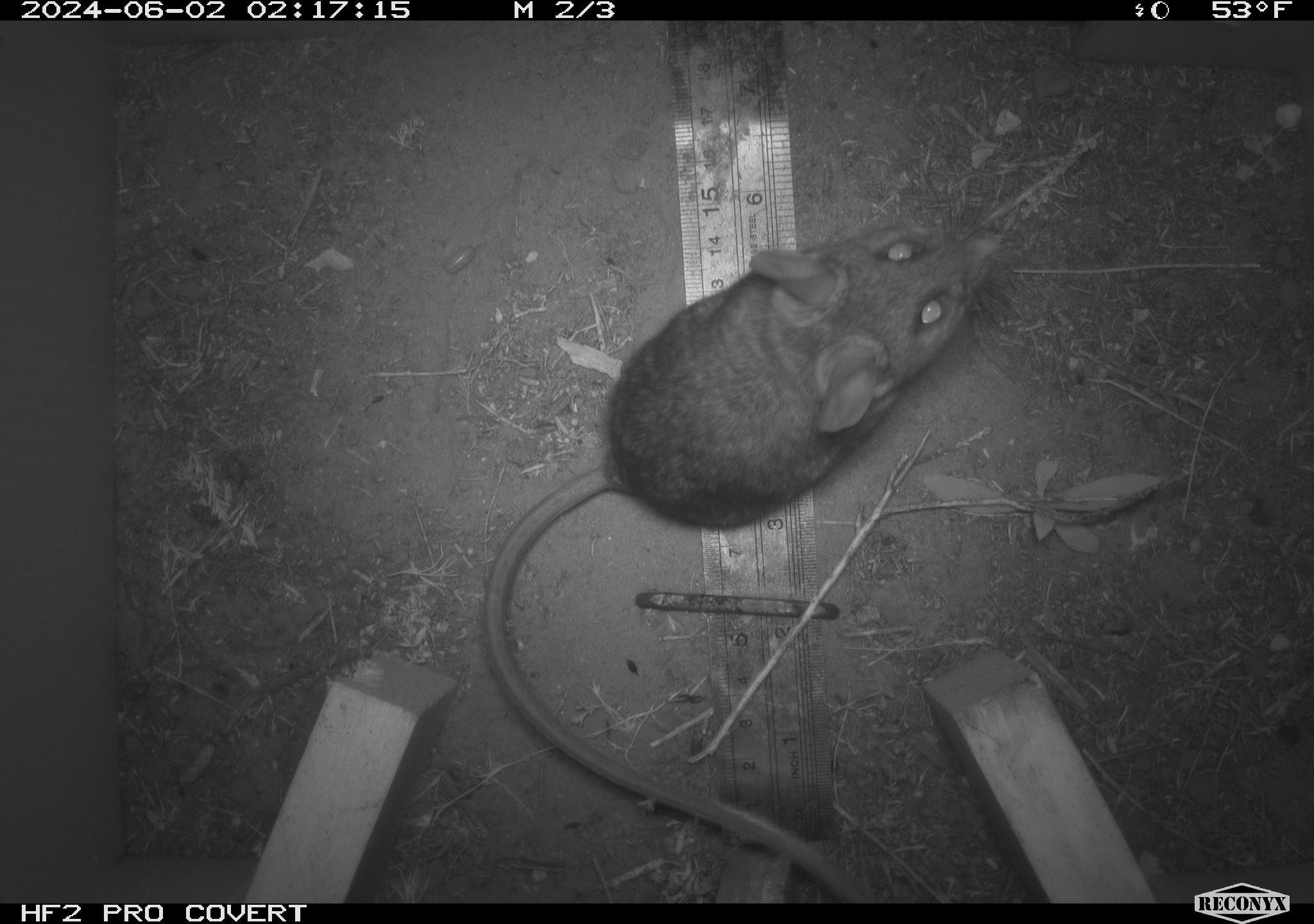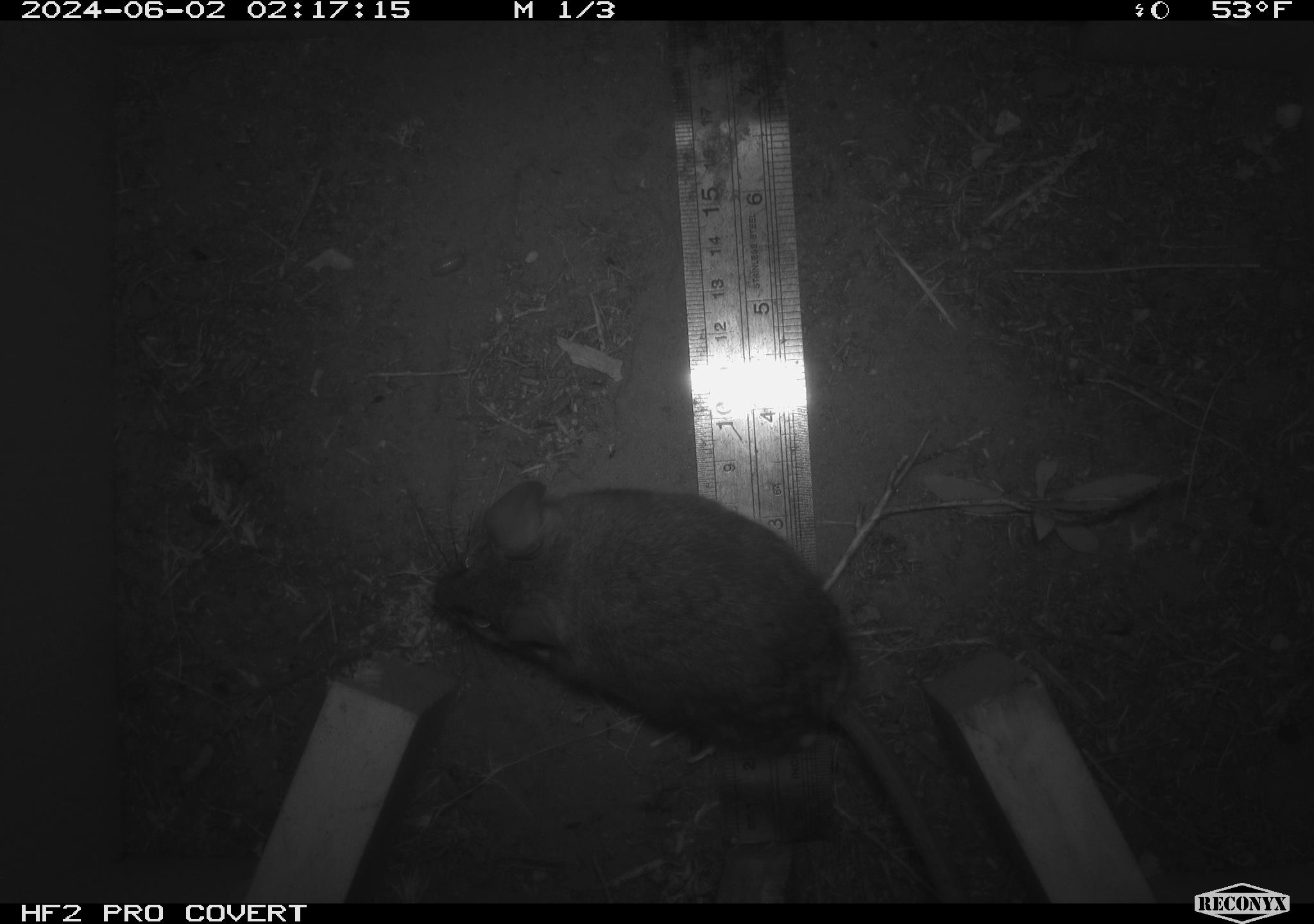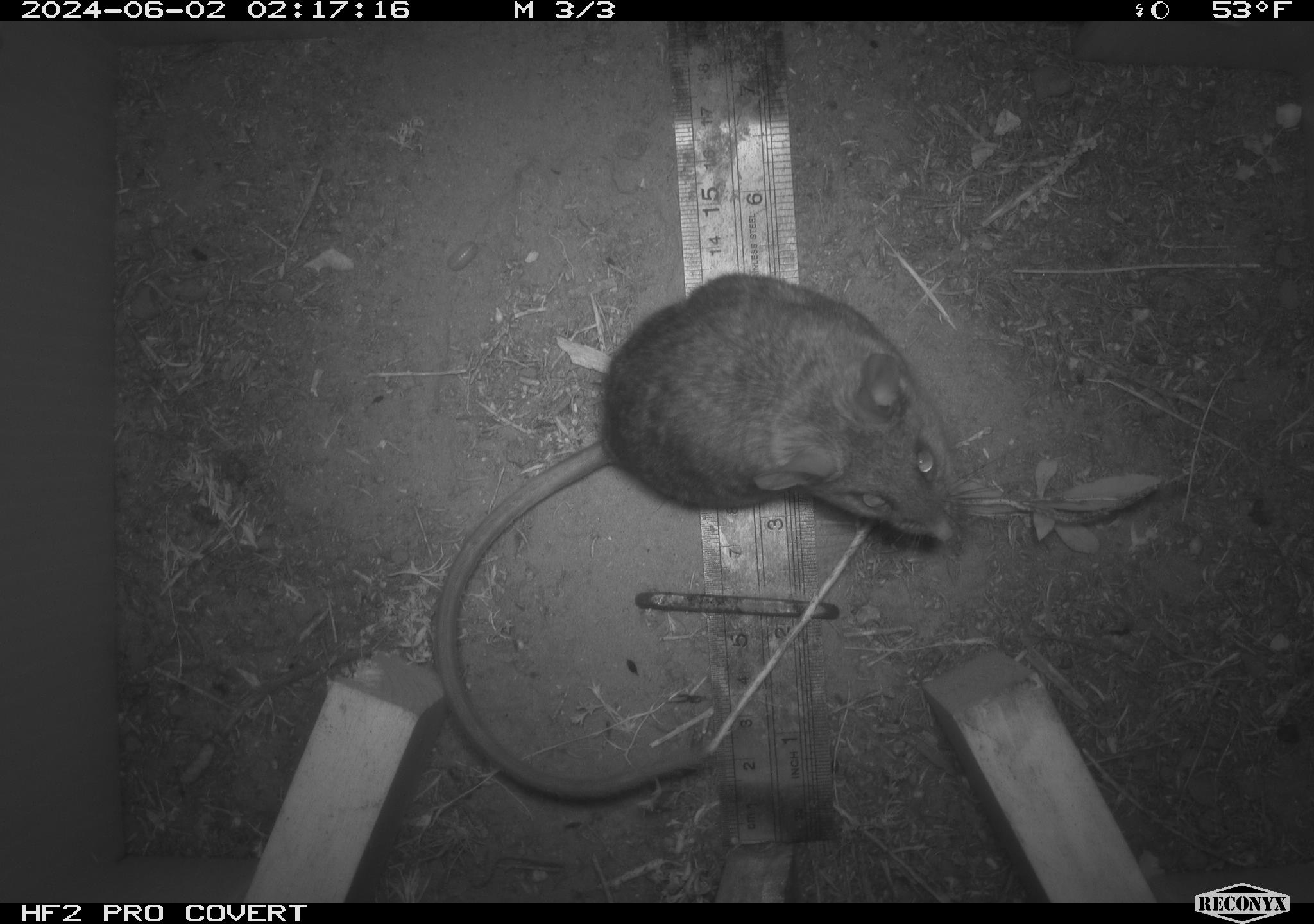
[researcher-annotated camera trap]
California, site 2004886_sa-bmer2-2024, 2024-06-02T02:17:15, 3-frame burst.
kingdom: Animalia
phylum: Chordata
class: Mammalia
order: Rodentia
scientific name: Rodentia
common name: woodrat or rat or mouse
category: woodrat or rat or mouse species